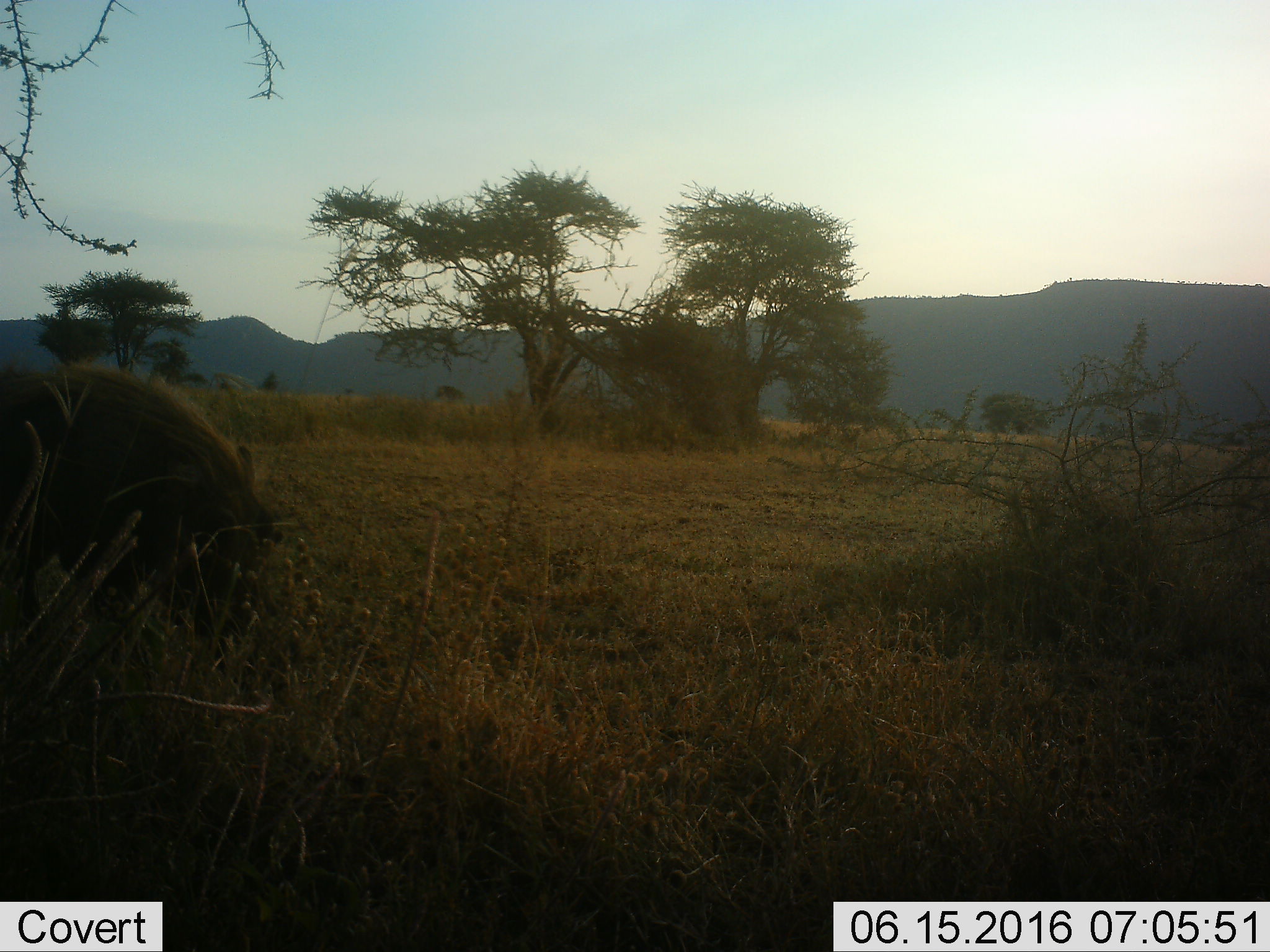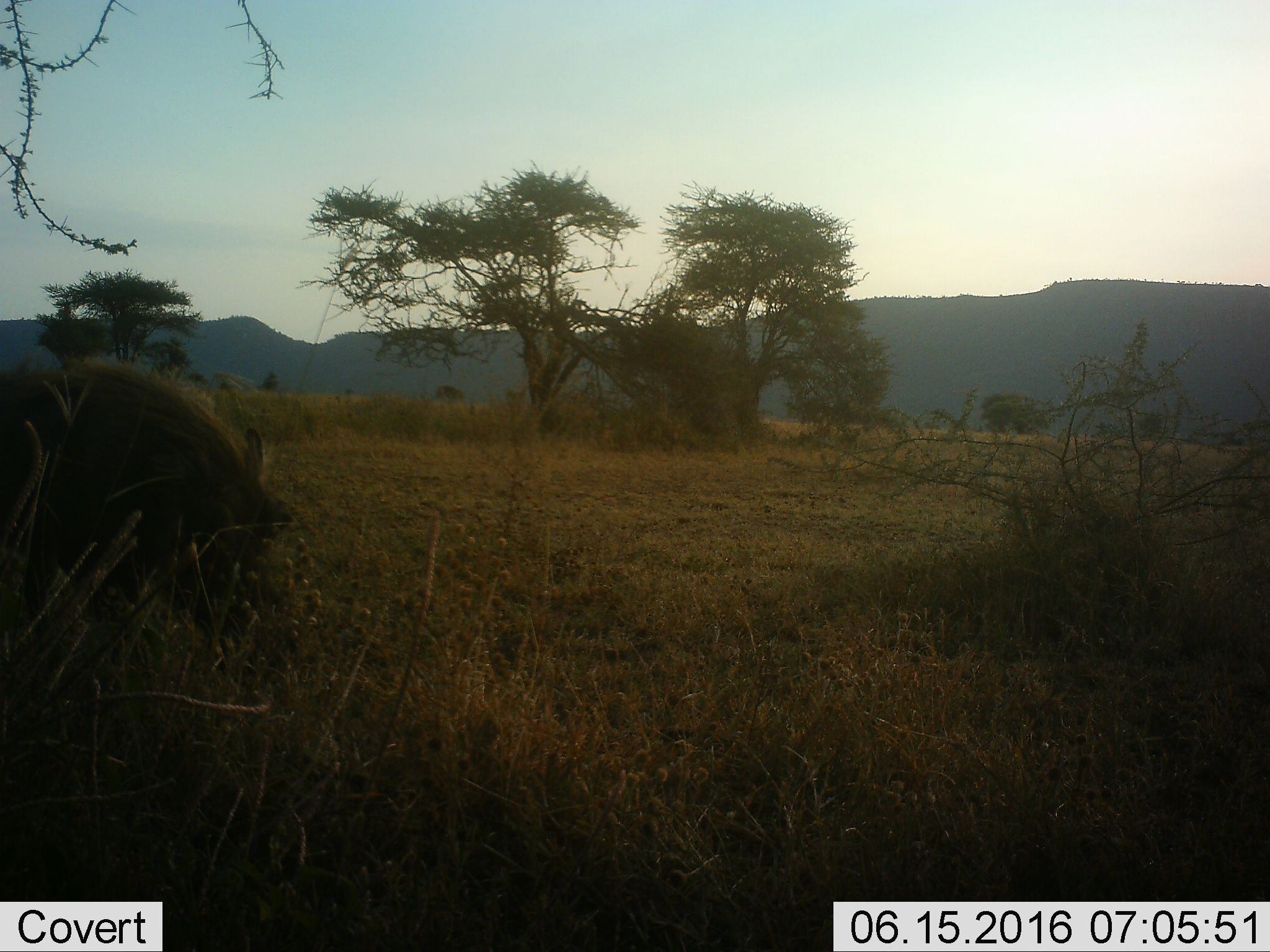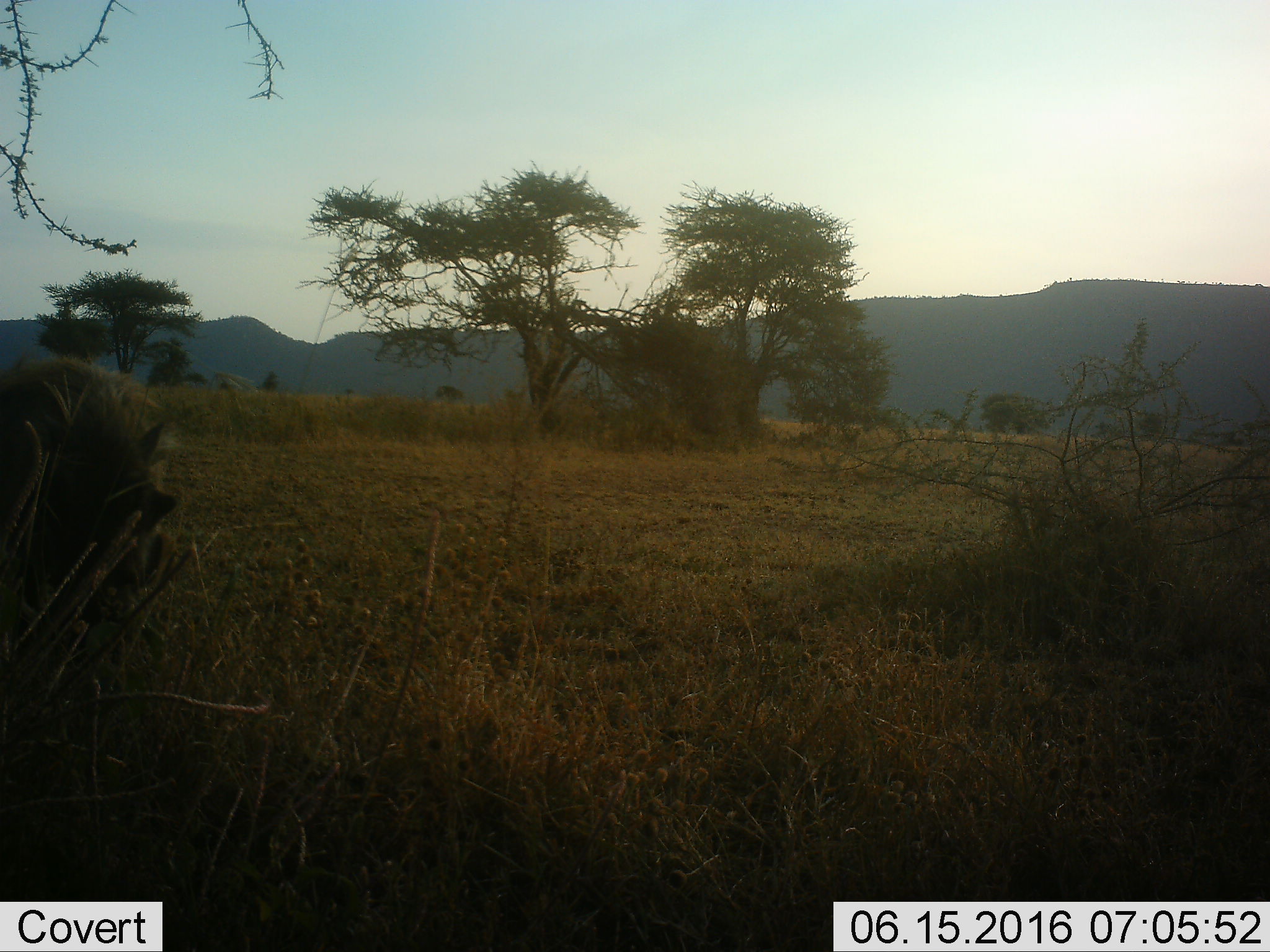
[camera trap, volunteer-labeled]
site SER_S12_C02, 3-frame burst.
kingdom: Animalia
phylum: Chordata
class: Mammalia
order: Artiodactyla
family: Suidae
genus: Phacochoerus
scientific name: Phacochoerus africanus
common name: warthog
Warthog (Phacochoerus africanus), count 1. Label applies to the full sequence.